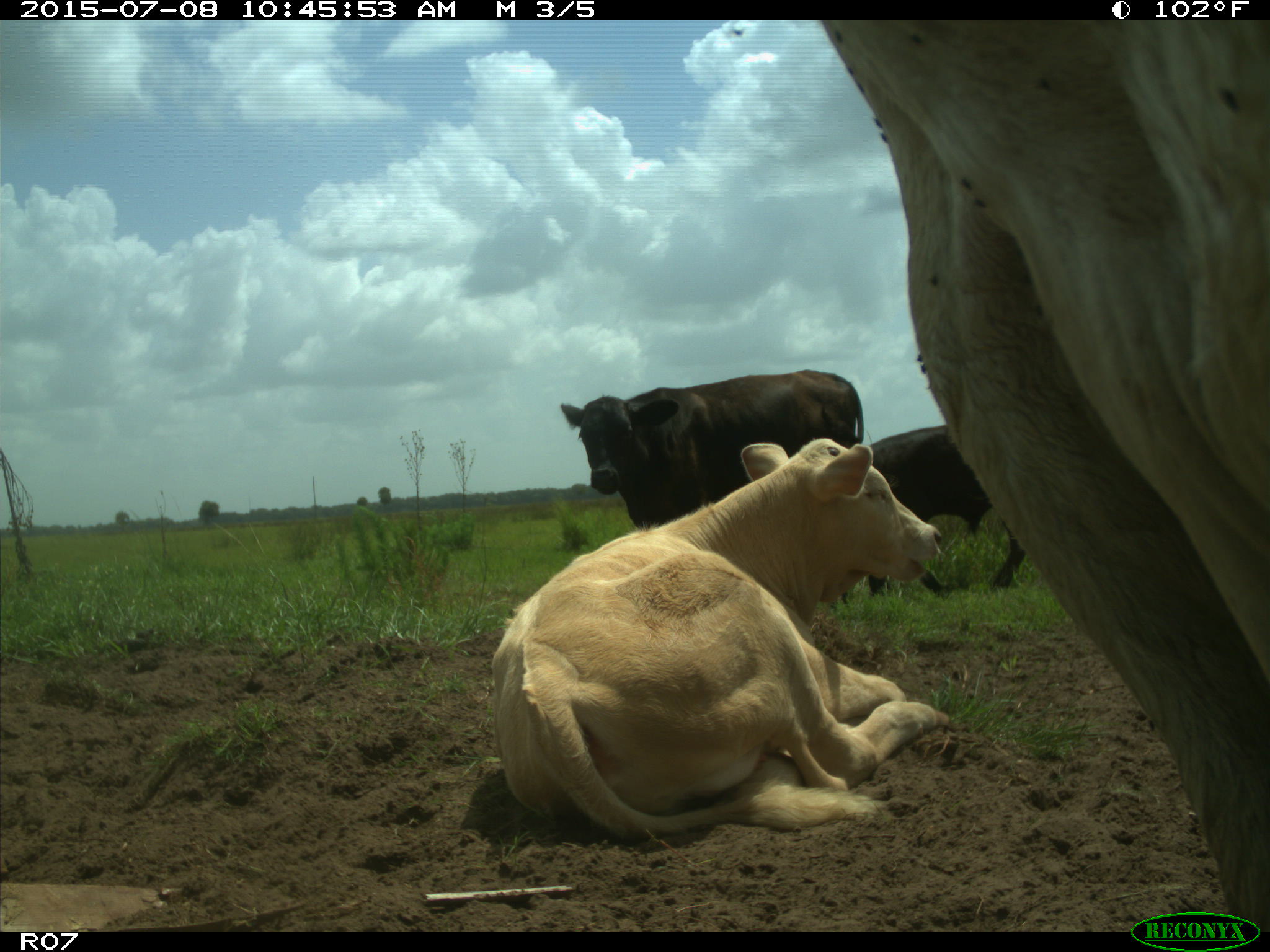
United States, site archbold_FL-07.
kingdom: Animalia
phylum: Chordata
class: Mammalia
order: Artiodactyla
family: Bovidae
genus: Bos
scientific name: Bos taurus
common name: domestic cow